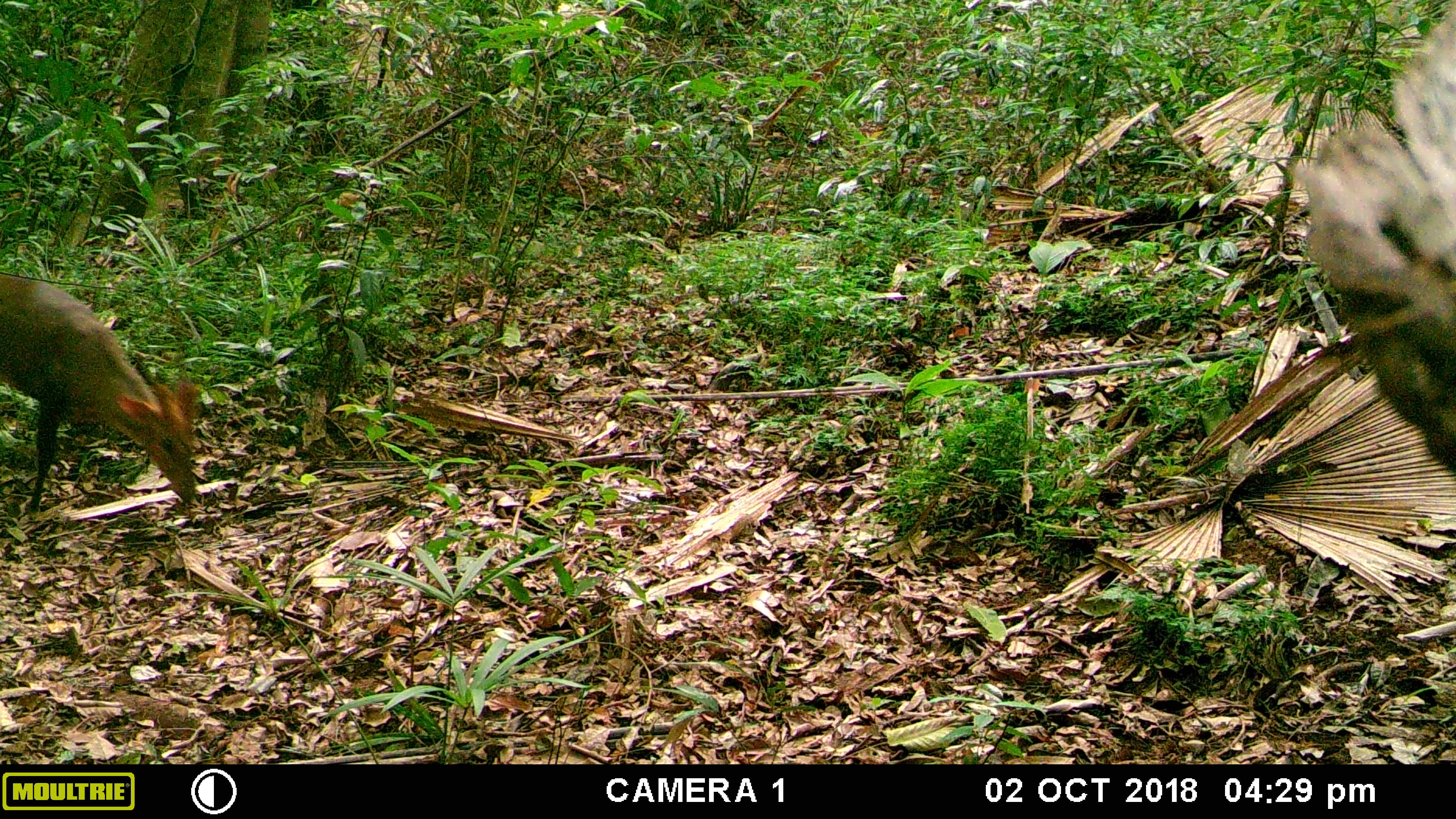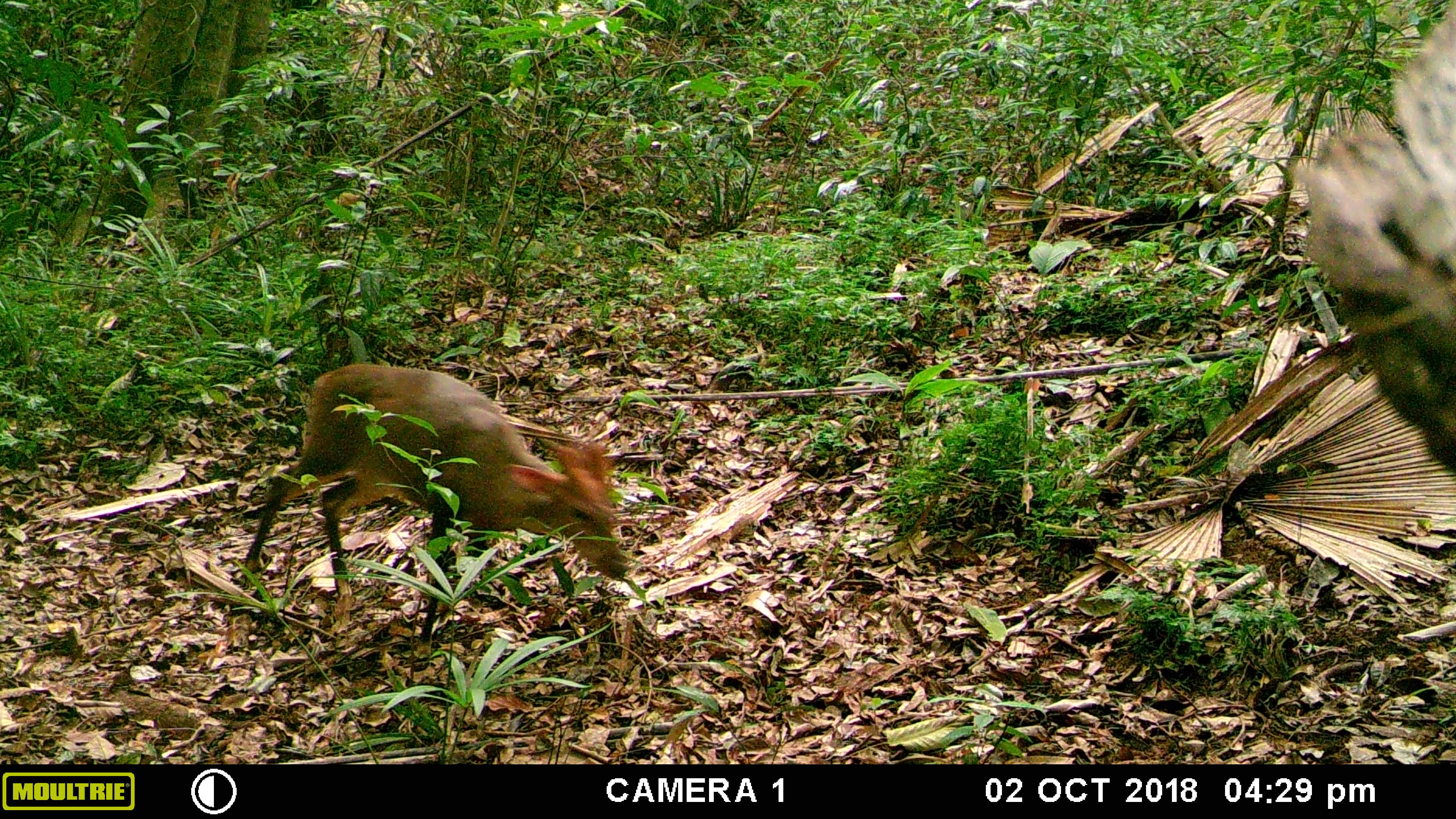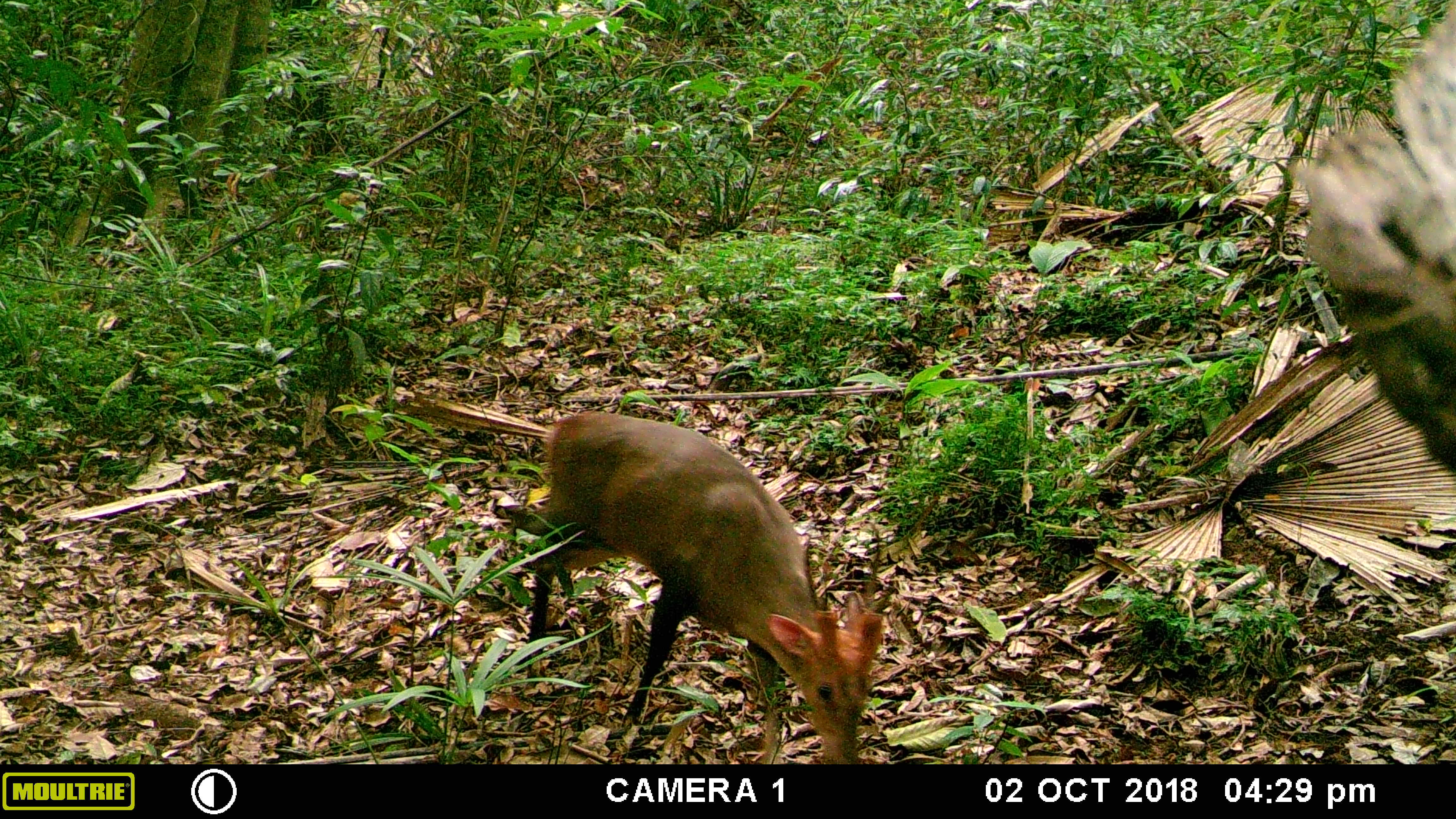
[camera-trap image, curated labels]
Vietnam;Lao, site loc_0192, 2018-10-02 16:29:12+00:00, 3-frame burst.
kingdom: Animalia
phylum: Chordata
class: Mammalia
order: Artiodactyla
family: Cervidae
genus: Muntiacus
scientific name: Muntiacus vuquangensis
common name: large-antlered muntjac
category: large antlered muntjac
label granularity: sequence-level